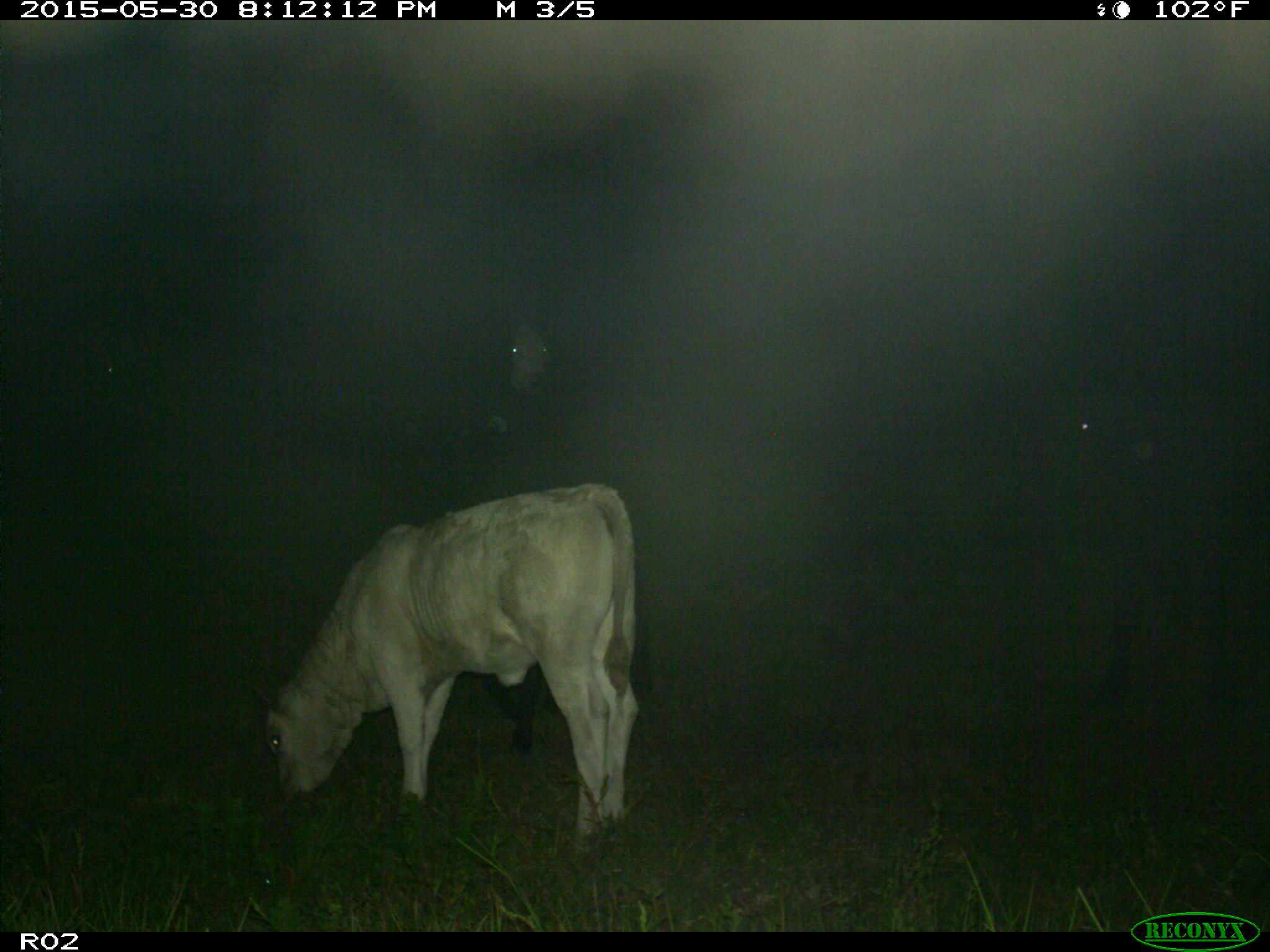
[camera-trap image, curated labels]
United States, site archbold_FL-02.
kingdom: Animalia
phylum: Chordata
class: Mammalia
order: Artiodactyla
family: Bovidae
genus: Bos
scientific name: Bos taurus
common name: domestic cow